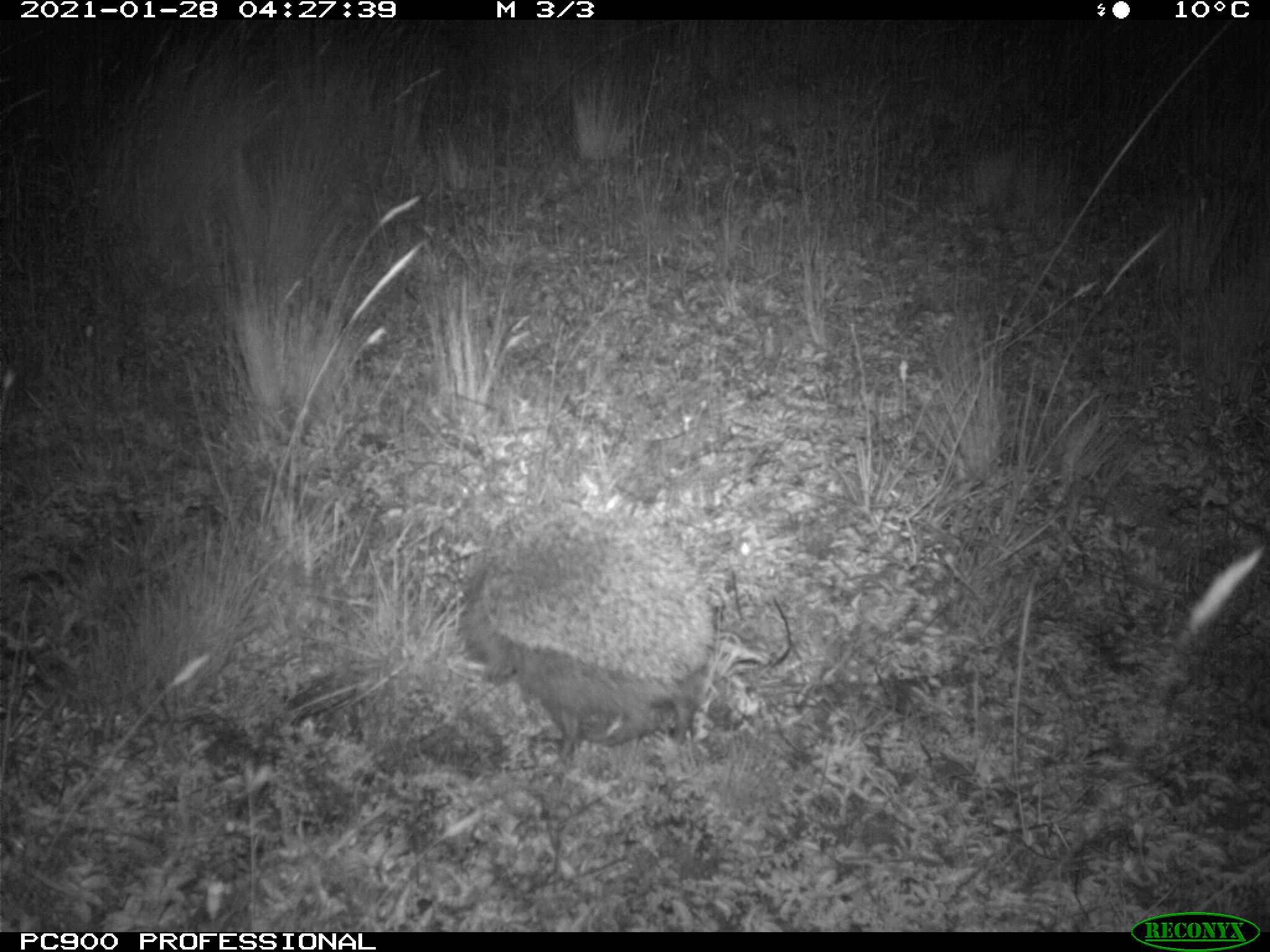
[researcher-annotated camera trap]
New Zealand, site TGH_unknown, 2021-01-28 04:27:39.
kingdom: Animalia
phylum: Chordata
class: Mammalia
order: Eulipotyphla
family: Erinaceidae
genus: Erinaceus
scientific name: Erinaceus europaeus europaeus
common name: european hedgehog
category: hedgehog